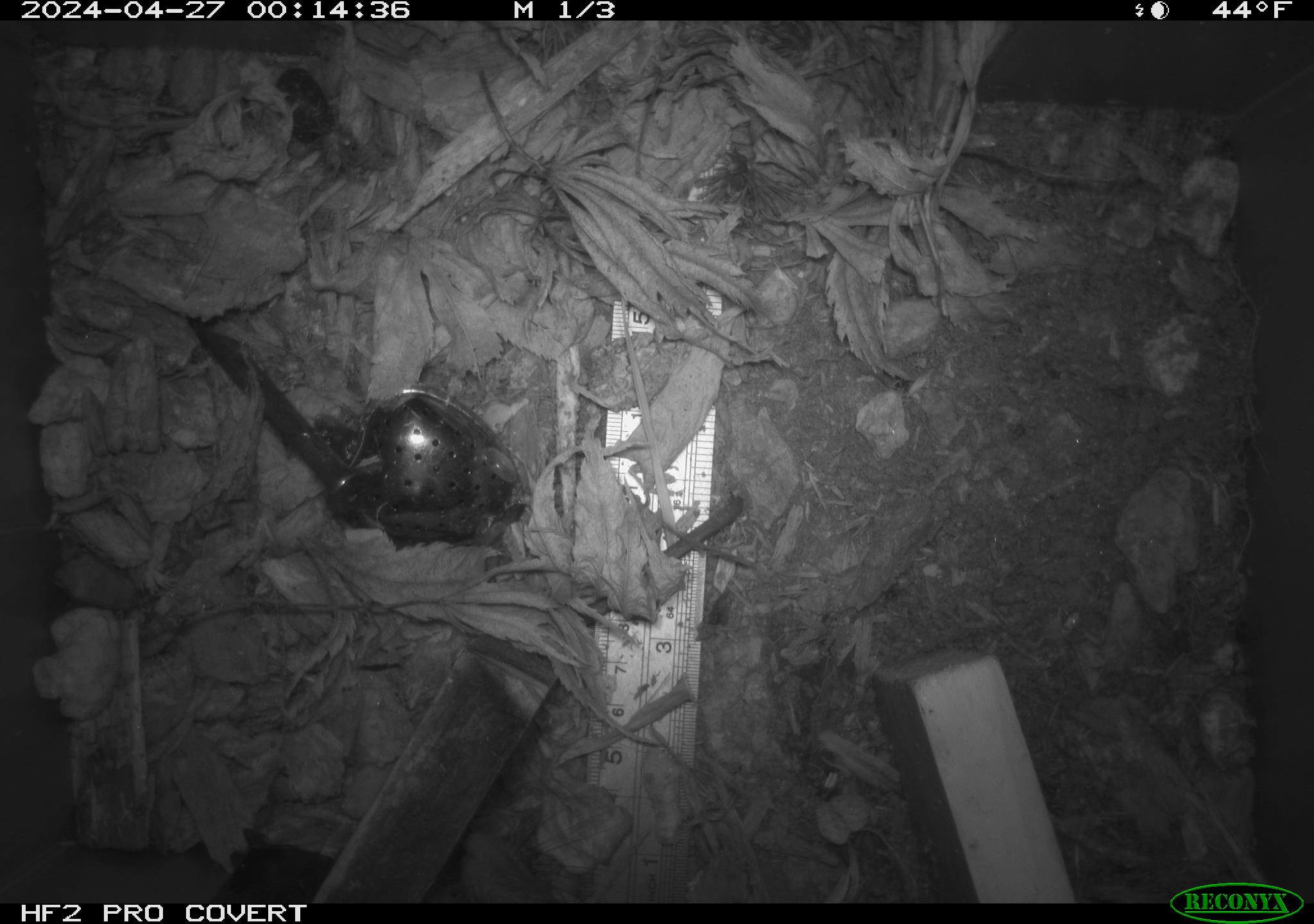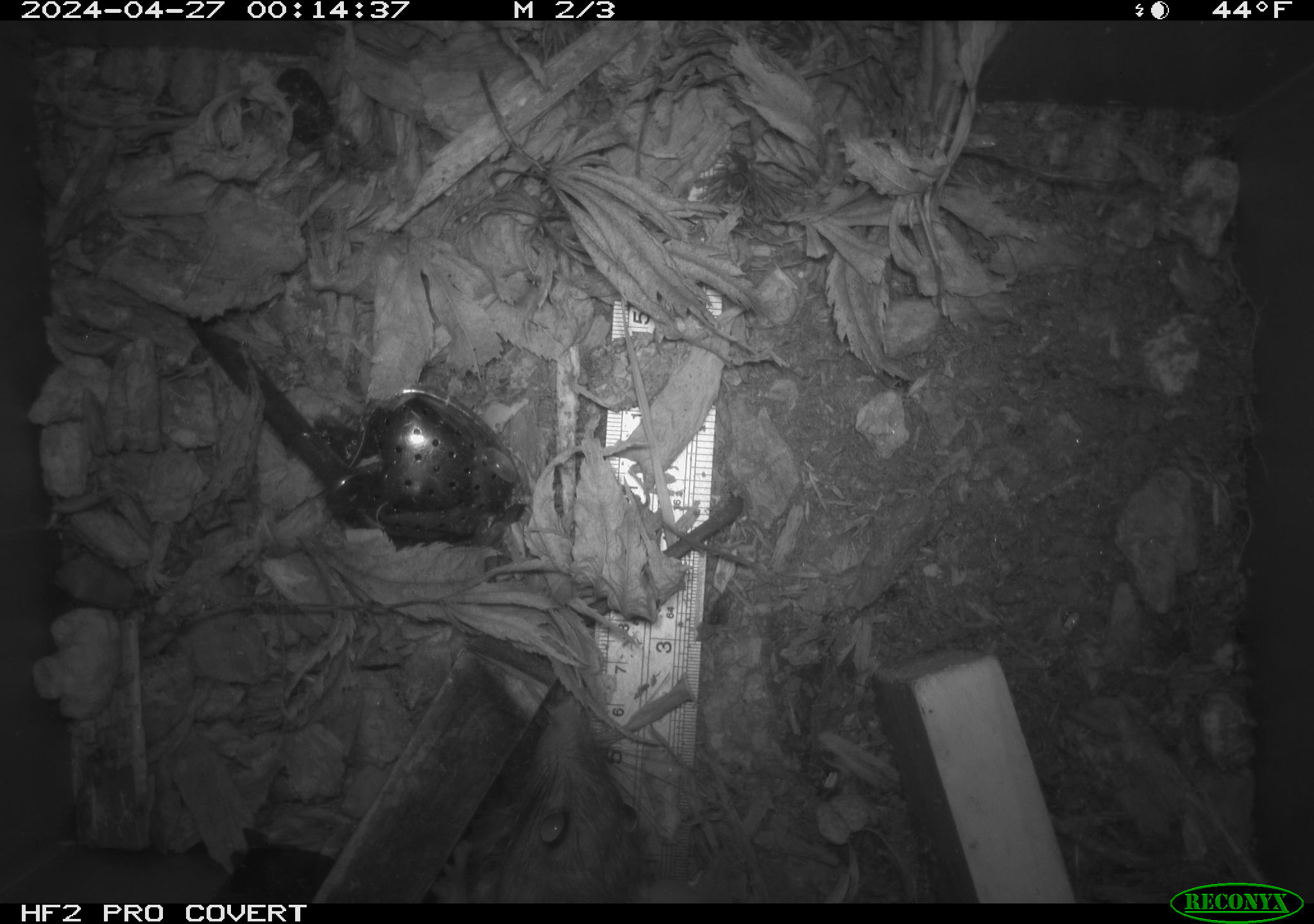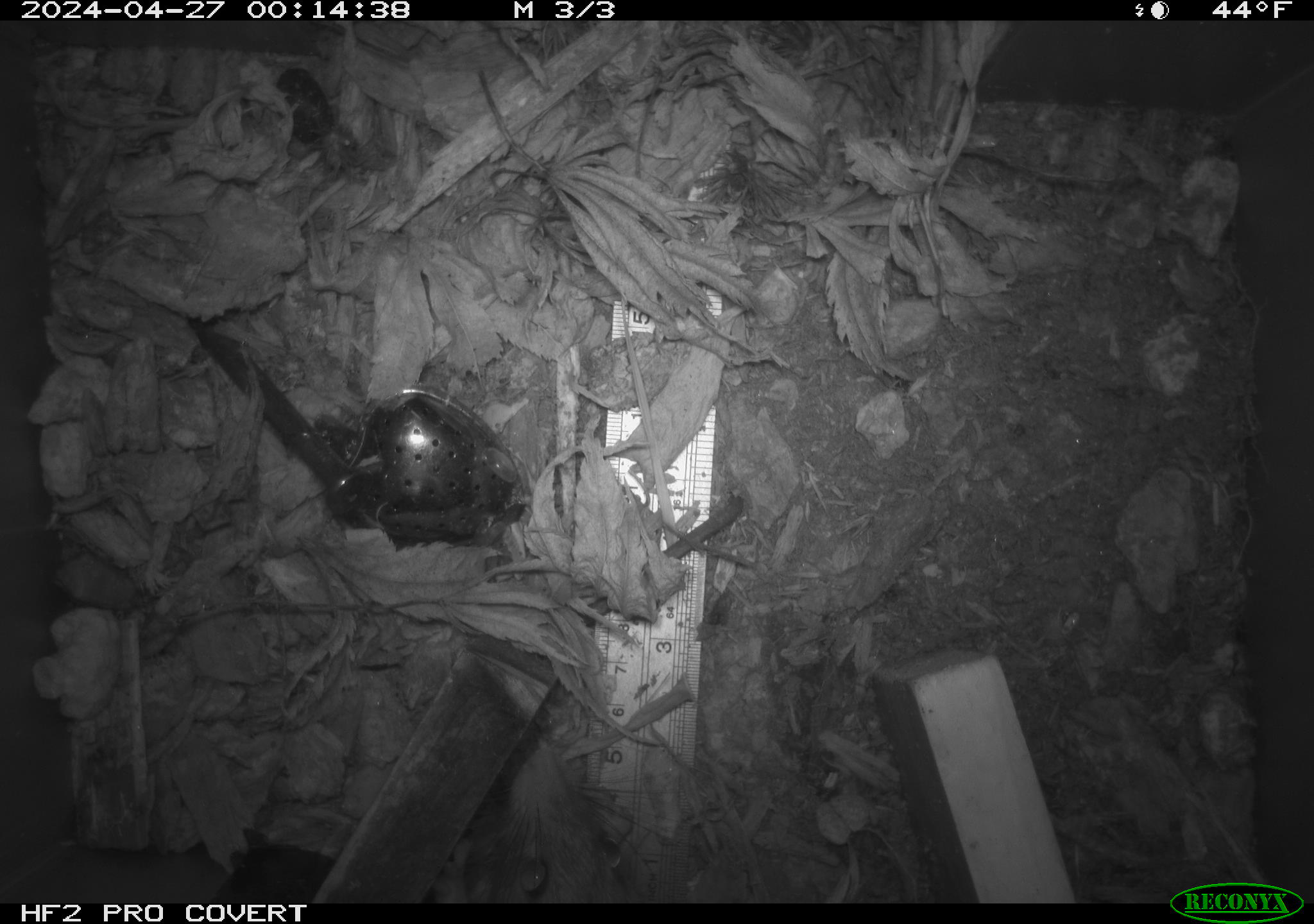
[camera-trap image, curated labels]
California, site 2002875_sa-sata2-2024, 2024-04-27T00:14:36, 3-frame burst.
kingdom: Animalia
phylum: Chordata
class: Mammalia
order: Rodentia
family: Muridae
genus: Rattus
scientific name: Rattus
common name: rat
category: rattus species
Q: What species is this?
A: Rattus species (rat) (Rattus).